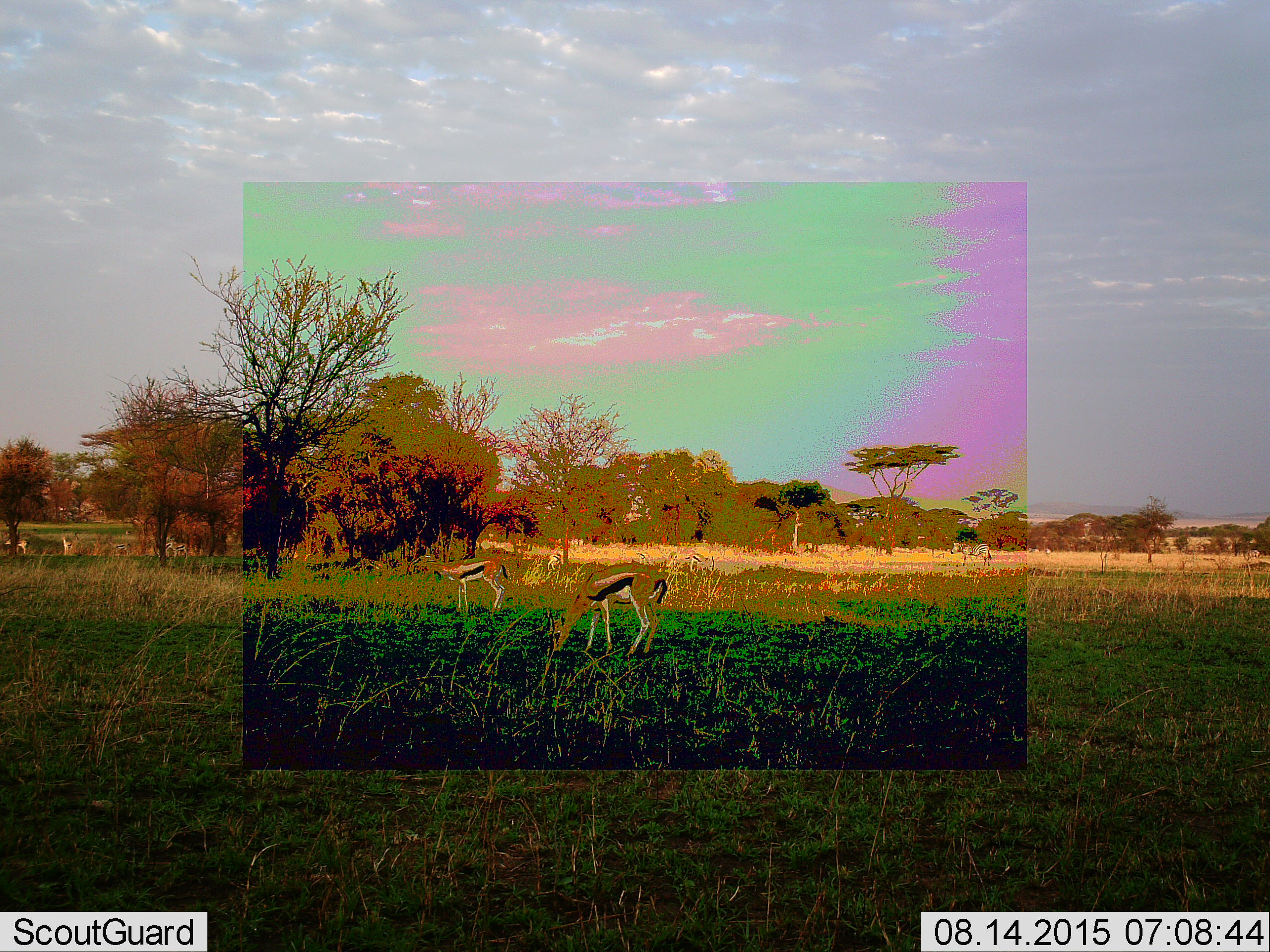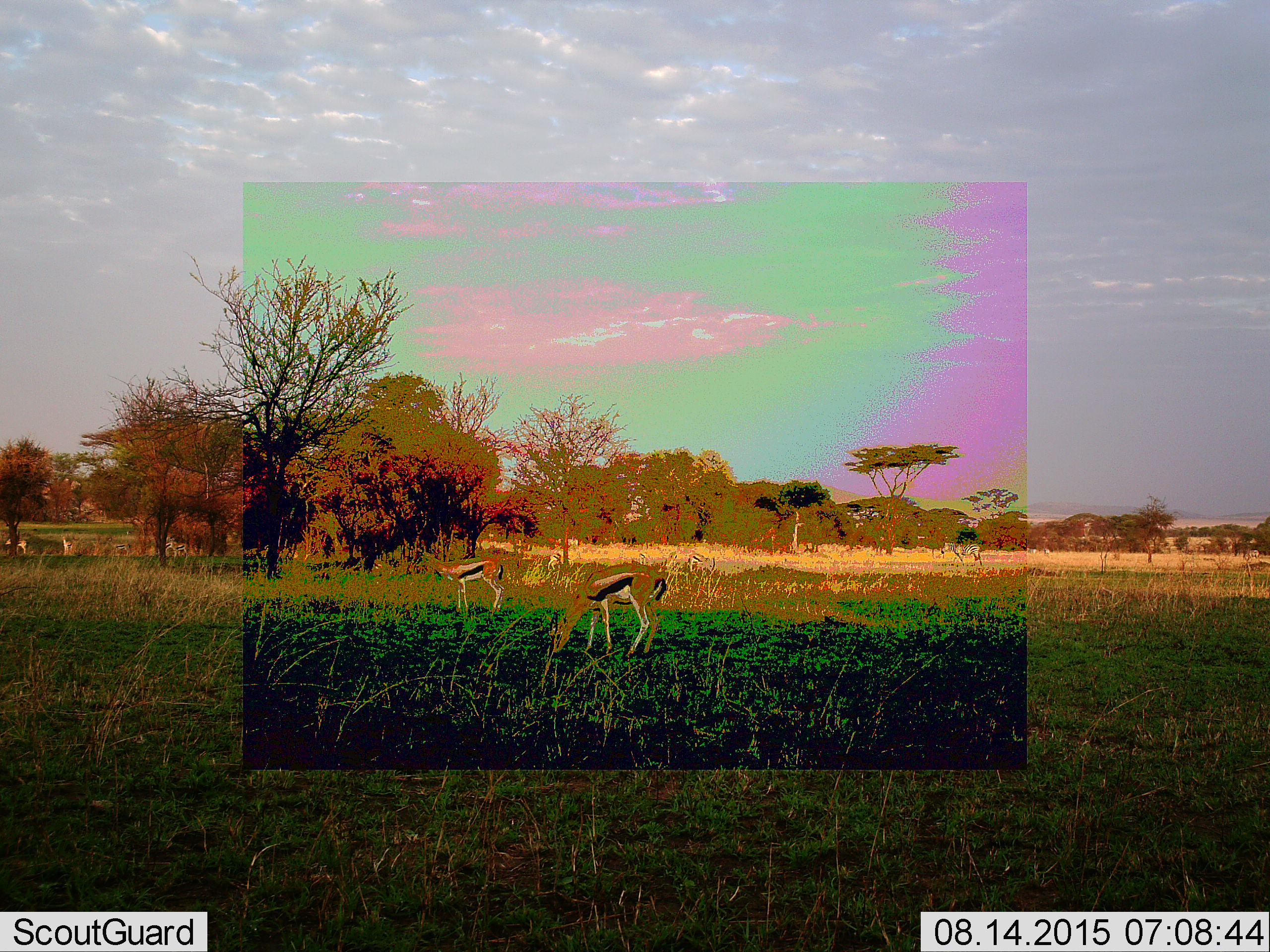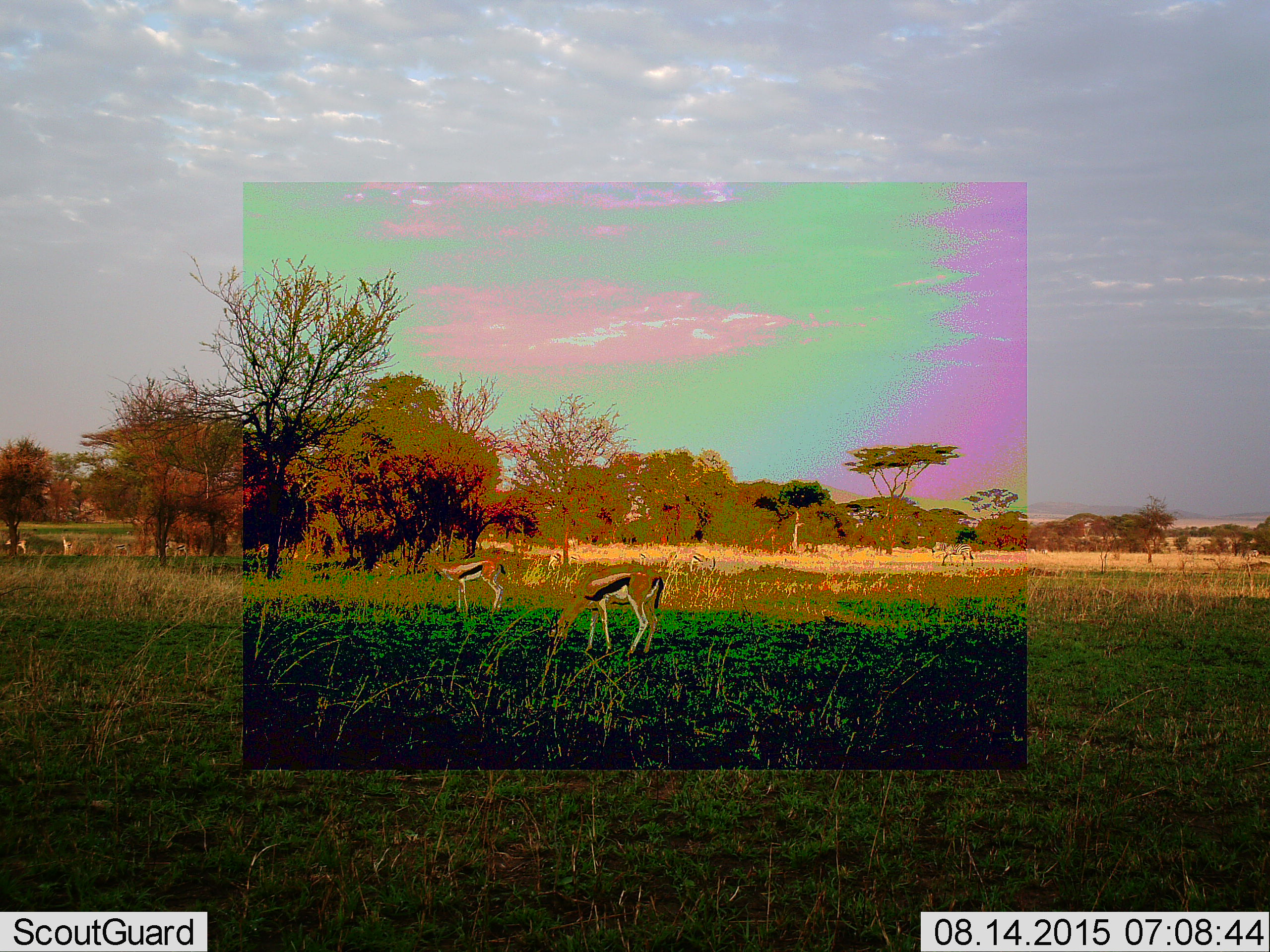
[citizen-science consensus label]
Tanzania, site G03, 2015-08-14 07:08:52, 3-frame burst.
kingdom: Animalia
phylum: Chordata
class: Mammalia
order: Artiodactyla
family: Bovidae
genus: Eudorcas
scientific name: Eudorcas thomsonii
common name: thomson's gazelle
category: gazellethomsons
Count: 7.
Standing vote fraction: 50%.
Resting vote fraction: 6%.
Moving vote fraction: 44%.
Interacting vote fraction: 0%.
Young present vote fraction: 11%.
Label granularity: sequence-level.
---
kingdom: Animalia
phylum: Chordata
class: Mammalia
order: Perissodactyla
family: Equidae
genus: Equus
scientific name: Equus quagga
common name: plains zebra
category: zebra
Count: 1.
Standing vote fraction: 33%.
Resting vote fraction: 0%.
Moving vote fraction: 80%.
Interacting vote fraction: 0%.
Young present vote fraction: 0%.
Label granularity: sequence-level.